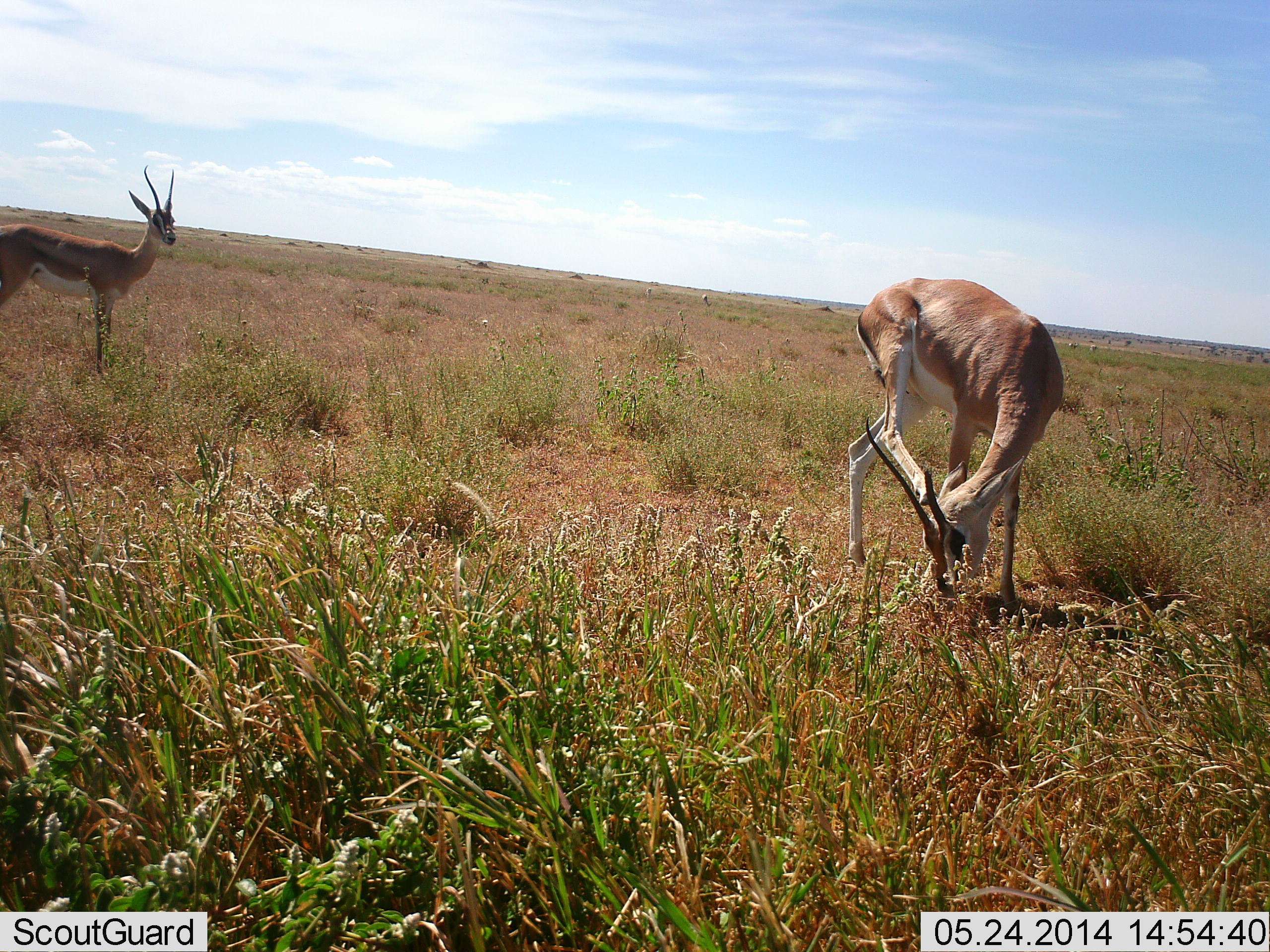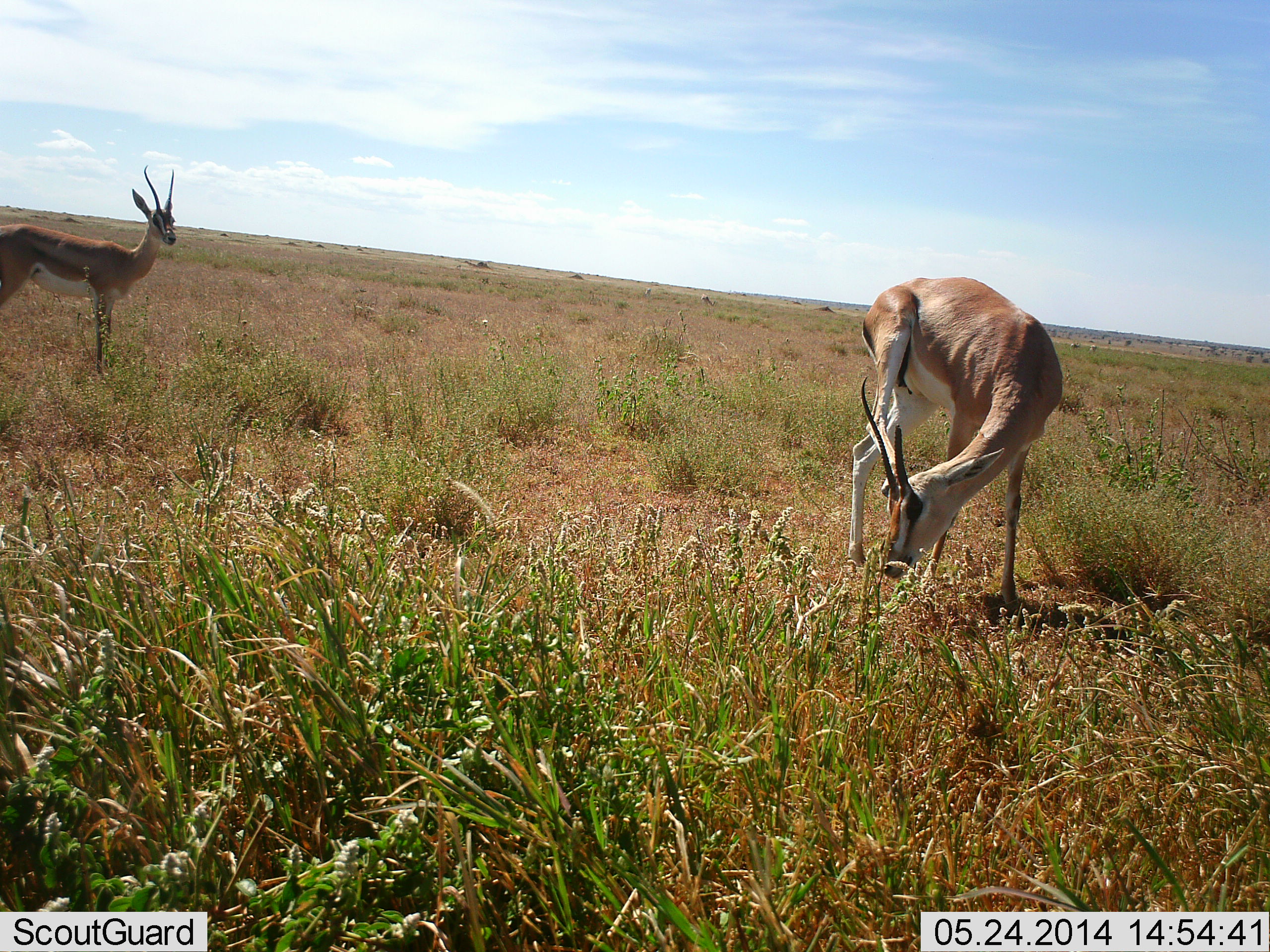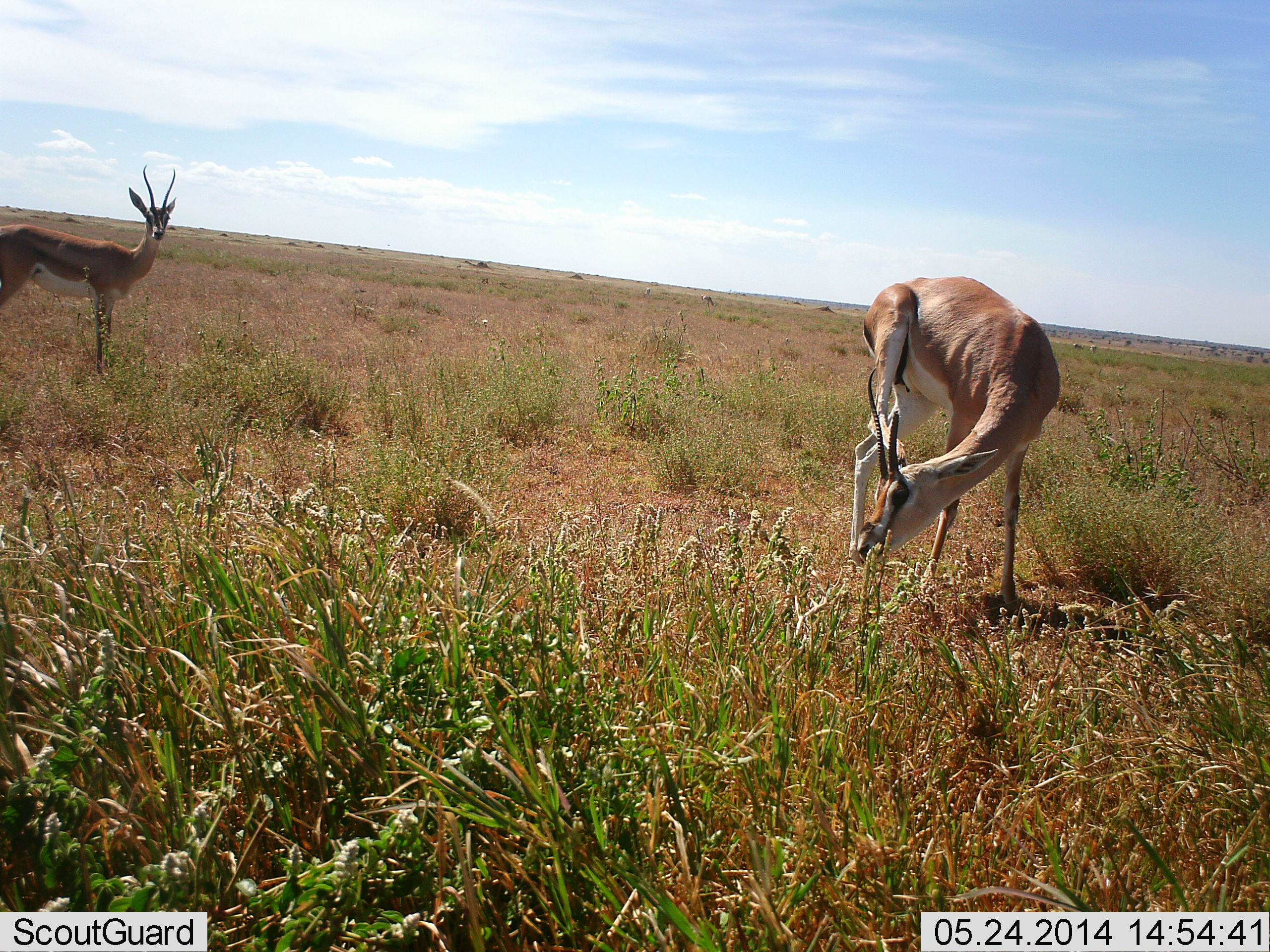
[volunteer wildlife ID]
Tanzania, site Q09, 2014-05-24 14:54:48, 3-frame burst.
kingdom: Animalia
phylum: Chordata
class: Mammalia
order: Artiodactyla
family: Bovidae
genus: Nanger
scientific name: Nanger granti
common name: grant's gazelle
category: gazellegrants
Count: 2.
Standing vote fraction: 100%.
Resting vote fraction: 0%.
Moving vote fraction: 10%.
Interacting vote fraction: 0%.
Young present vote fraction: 0%.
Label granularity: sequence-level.